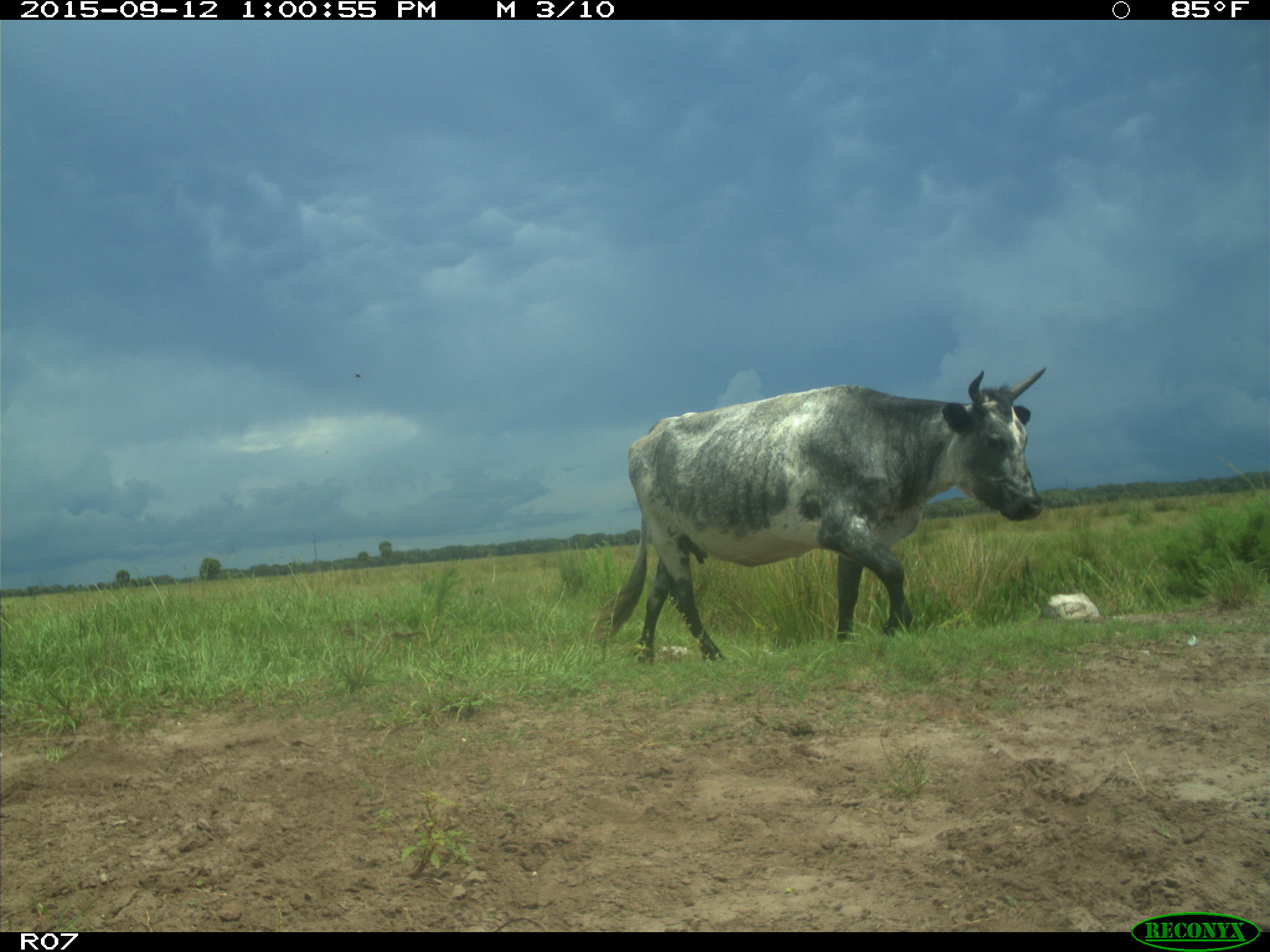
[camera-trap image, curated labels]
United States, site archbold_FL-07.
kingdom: Animalia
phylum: Chordata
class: Mammalia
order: Artiodactyla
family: Bovidae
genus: Bos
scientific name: Bos taurus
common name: domestic cow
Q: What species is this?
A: Bos taurus (domestic cow).